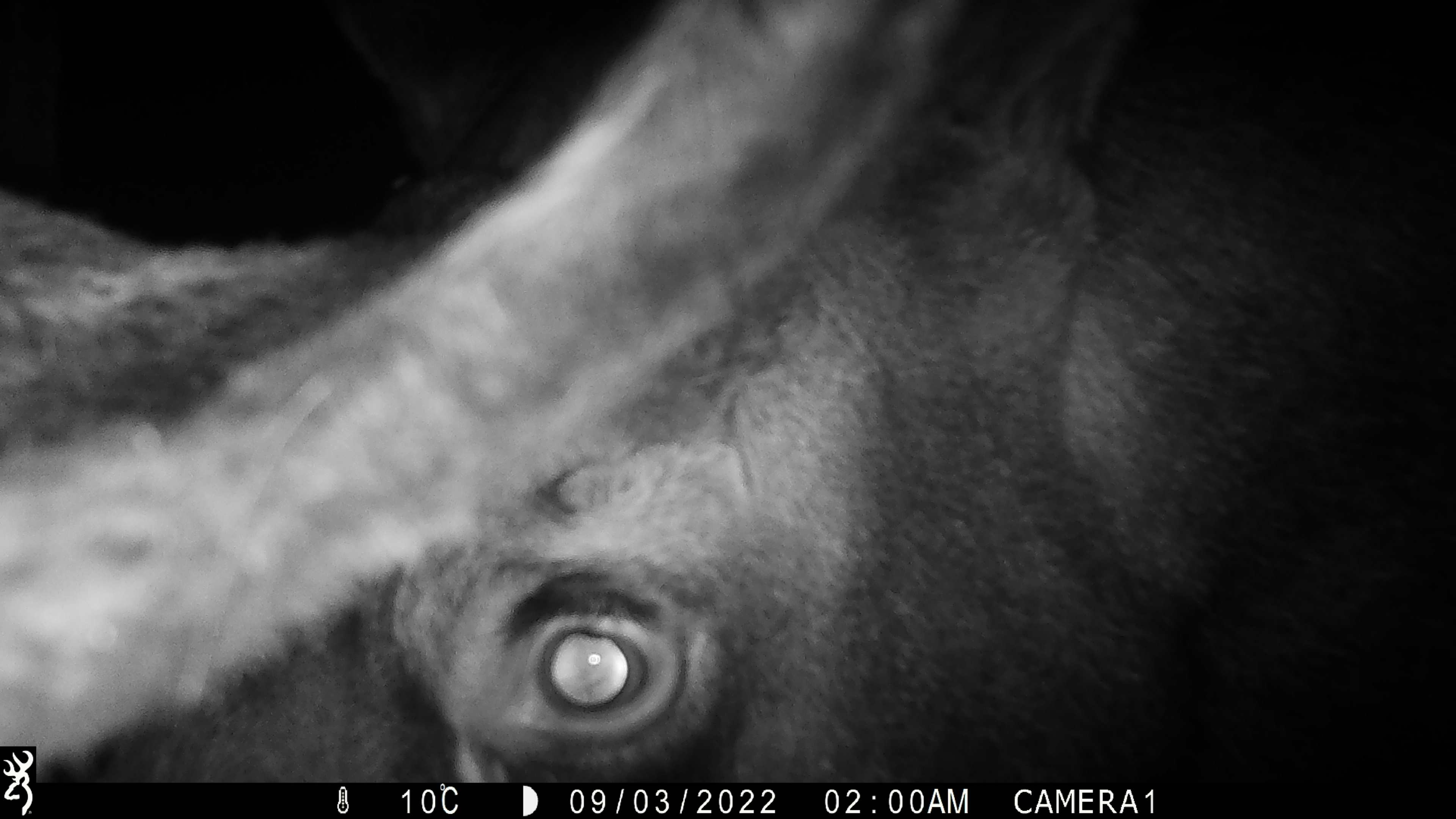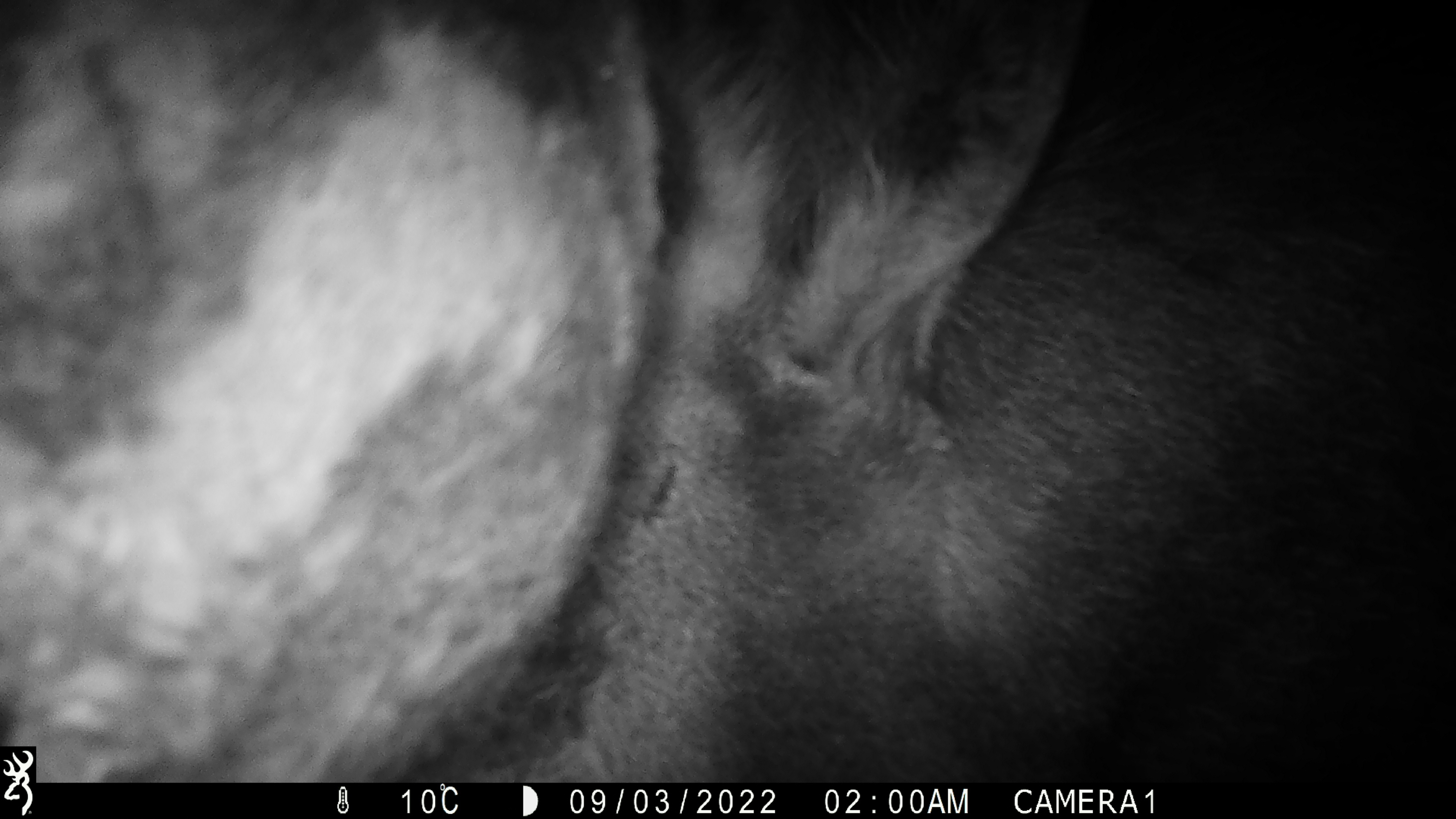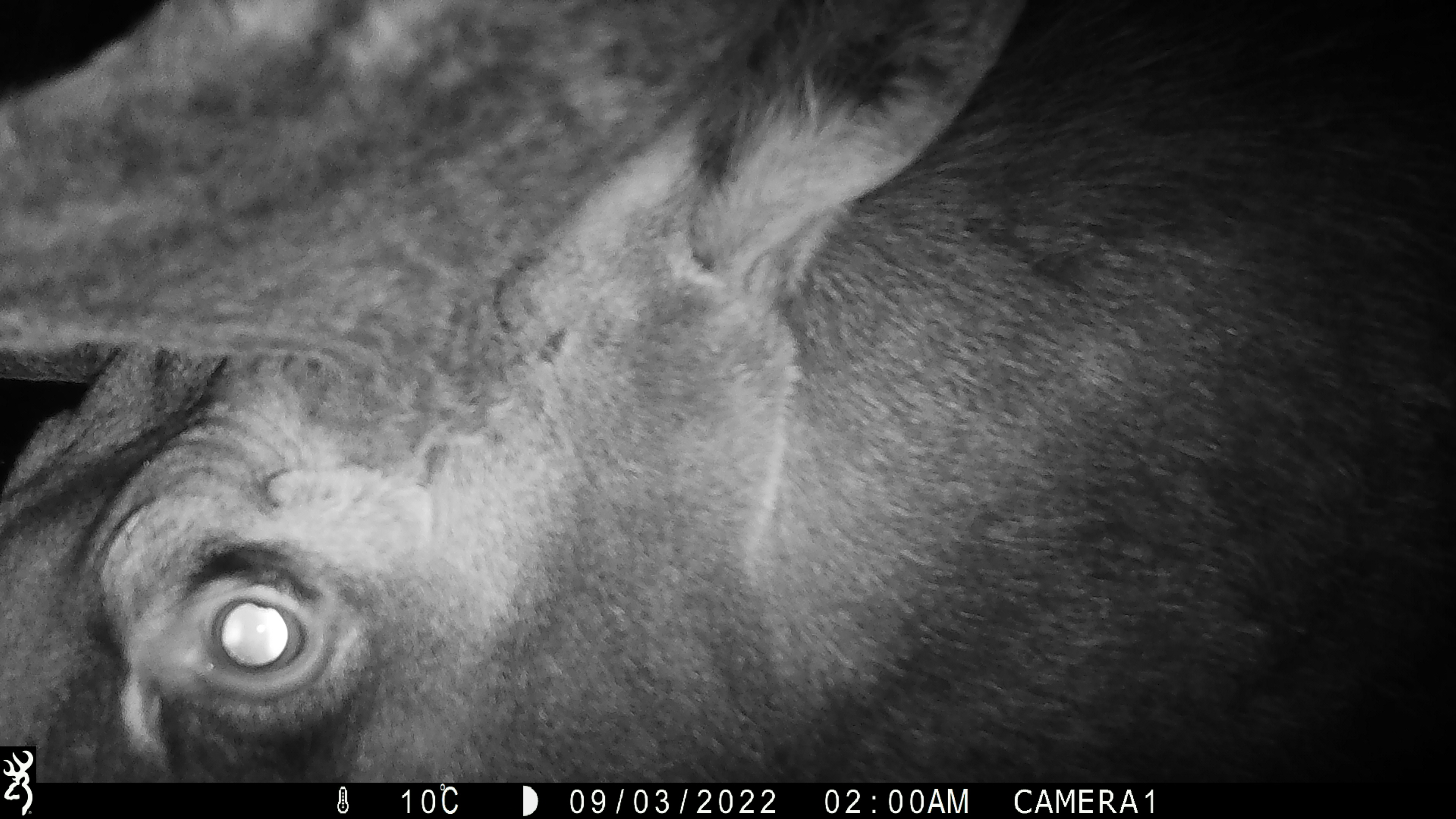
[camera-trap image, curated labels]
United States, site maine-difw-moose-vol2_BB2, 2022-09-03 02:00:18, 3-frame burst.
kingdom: Animalia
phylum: Chordata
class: Mammalia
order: Artiodactyla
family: Cervidae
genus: Alces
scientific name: Alces alces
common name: moose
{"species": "moose (Alces alces)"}